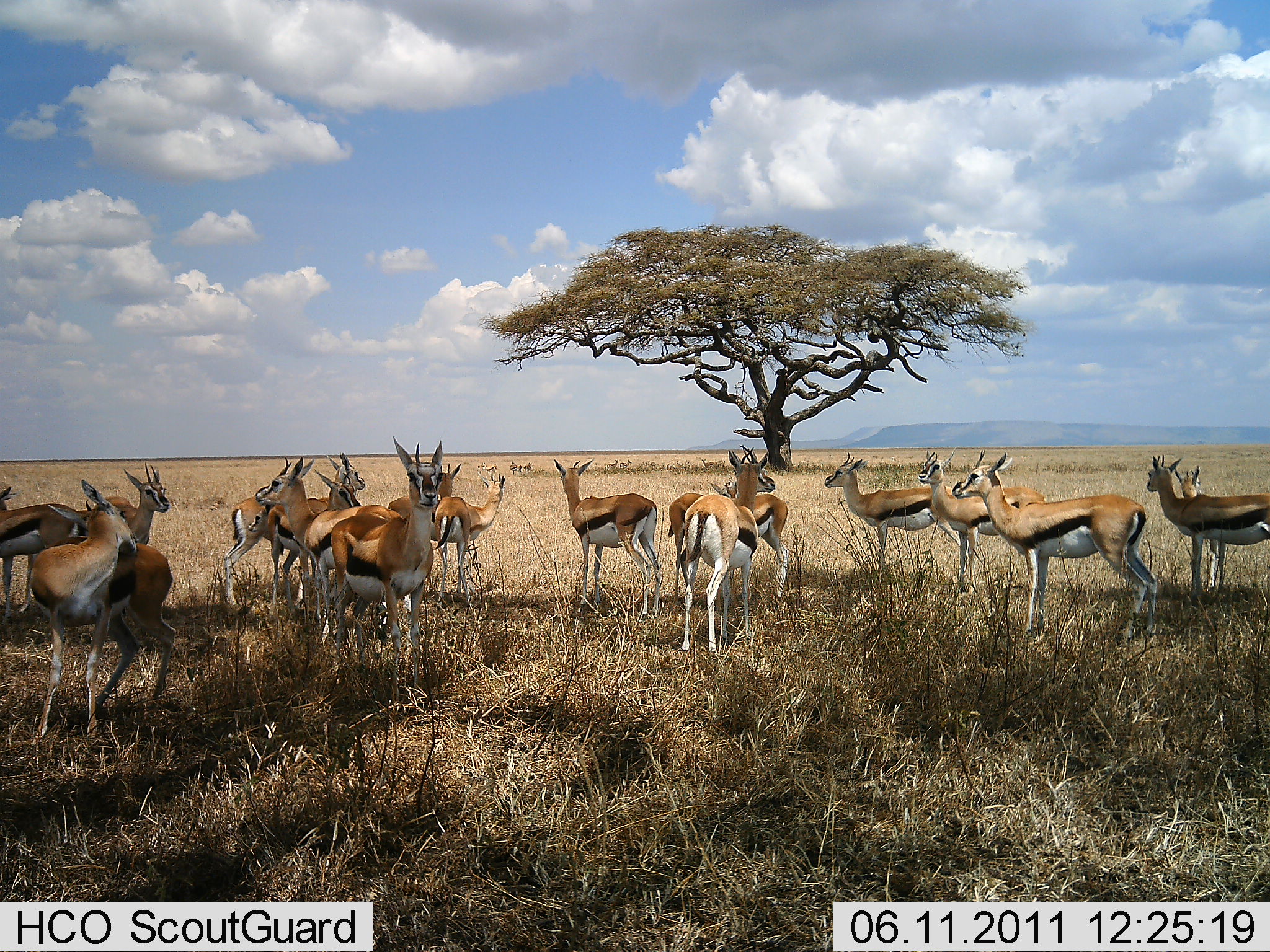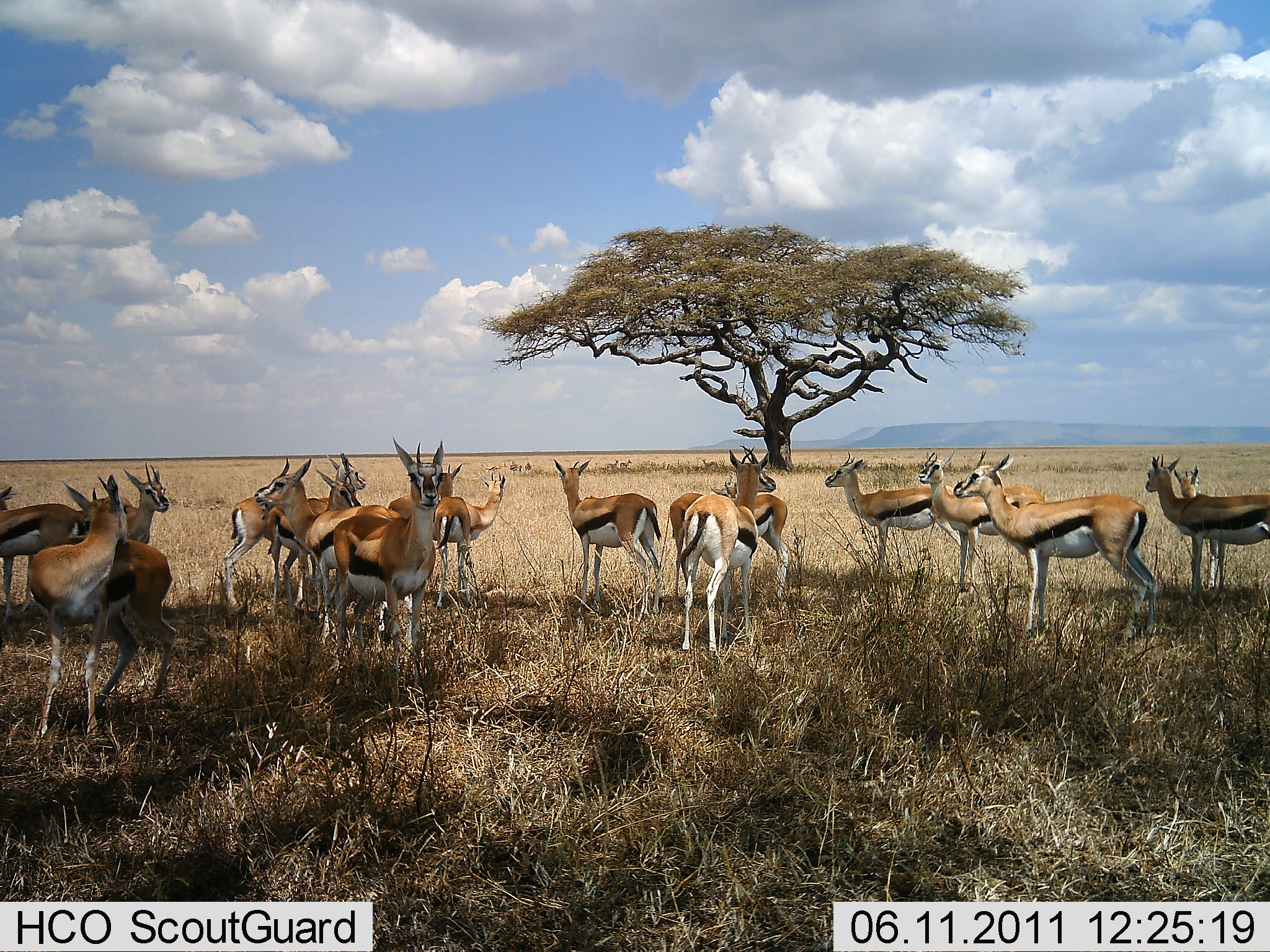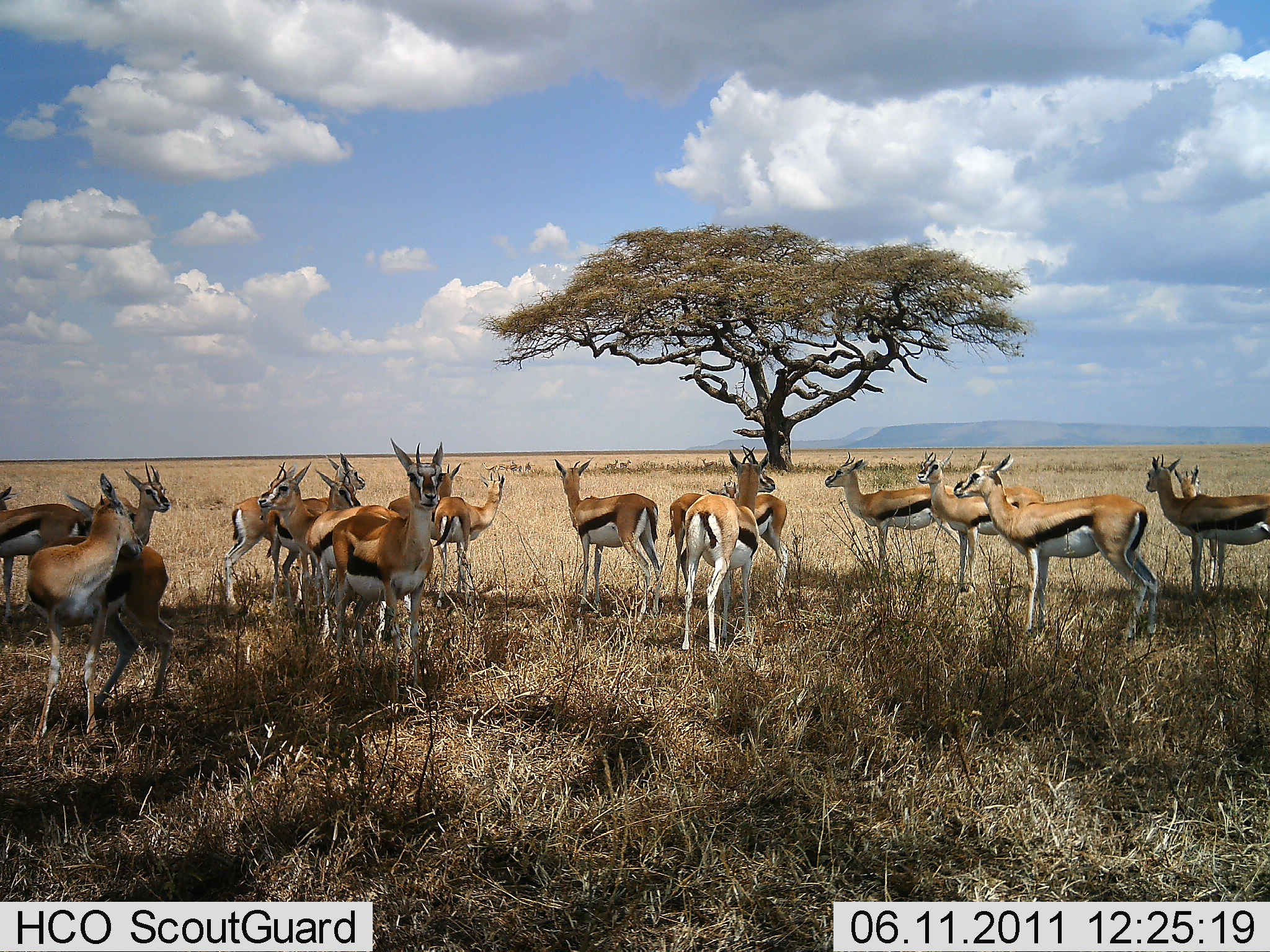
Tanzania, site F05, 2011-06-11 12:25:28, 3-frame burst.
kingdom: Animalia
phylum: Chordata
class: Mammalia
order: Artiodactyla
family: Bovidae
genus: Eudorcas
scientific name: Eudorcas thomsonii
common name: thomson's gazelle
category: gazellethomsons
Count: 11-50.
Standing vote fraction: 92%.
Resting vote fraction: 25%.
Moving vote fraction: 0%.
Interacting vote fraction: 0%.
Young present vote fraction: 0%.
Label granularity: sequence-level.